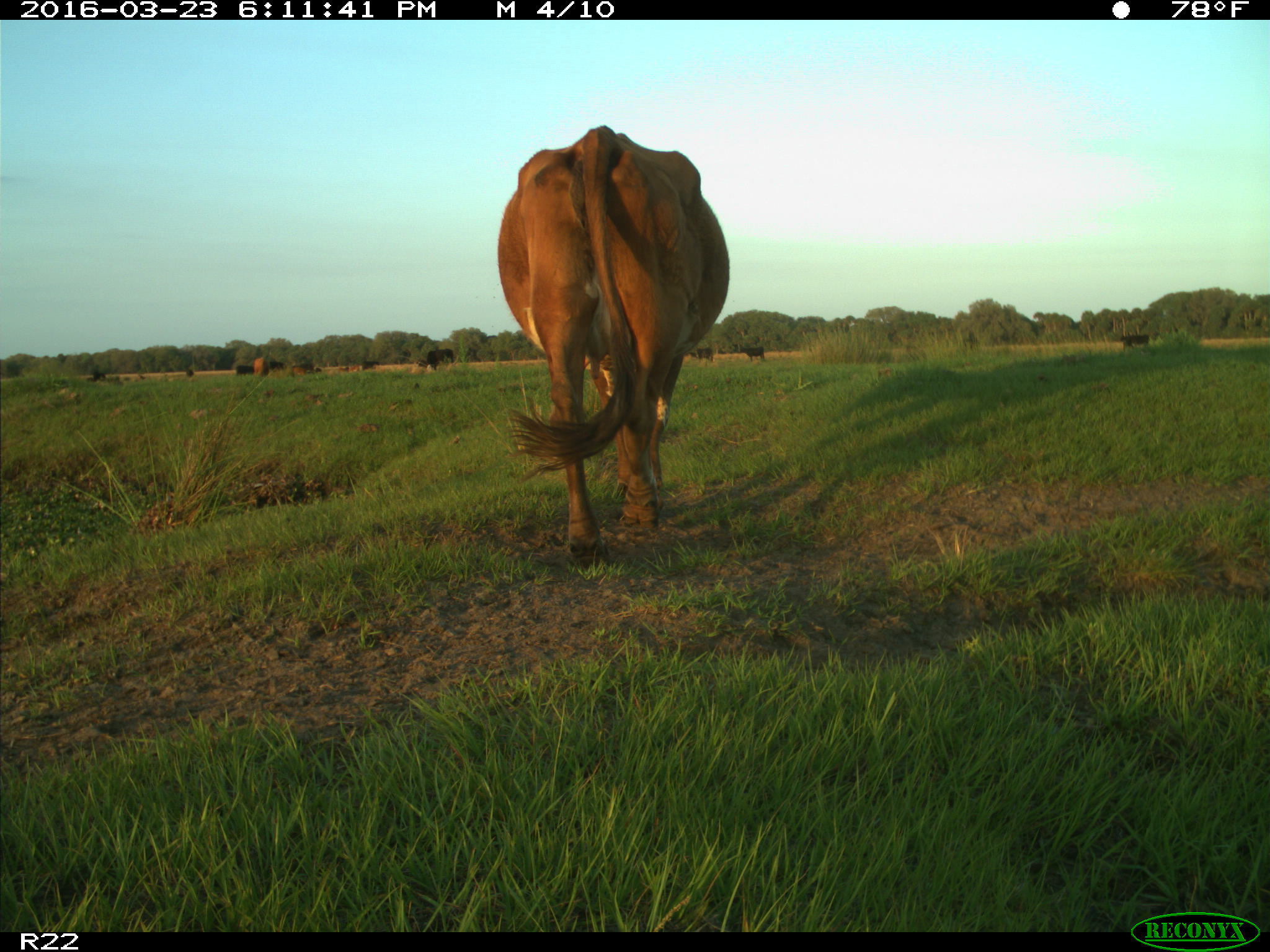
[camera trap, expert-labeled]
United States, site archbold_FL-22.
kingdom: Animalia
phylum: Chordata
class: Mammalia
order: Artiodactyla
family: Bovidae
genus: Bos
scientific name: Bos taurus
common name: domestic cow